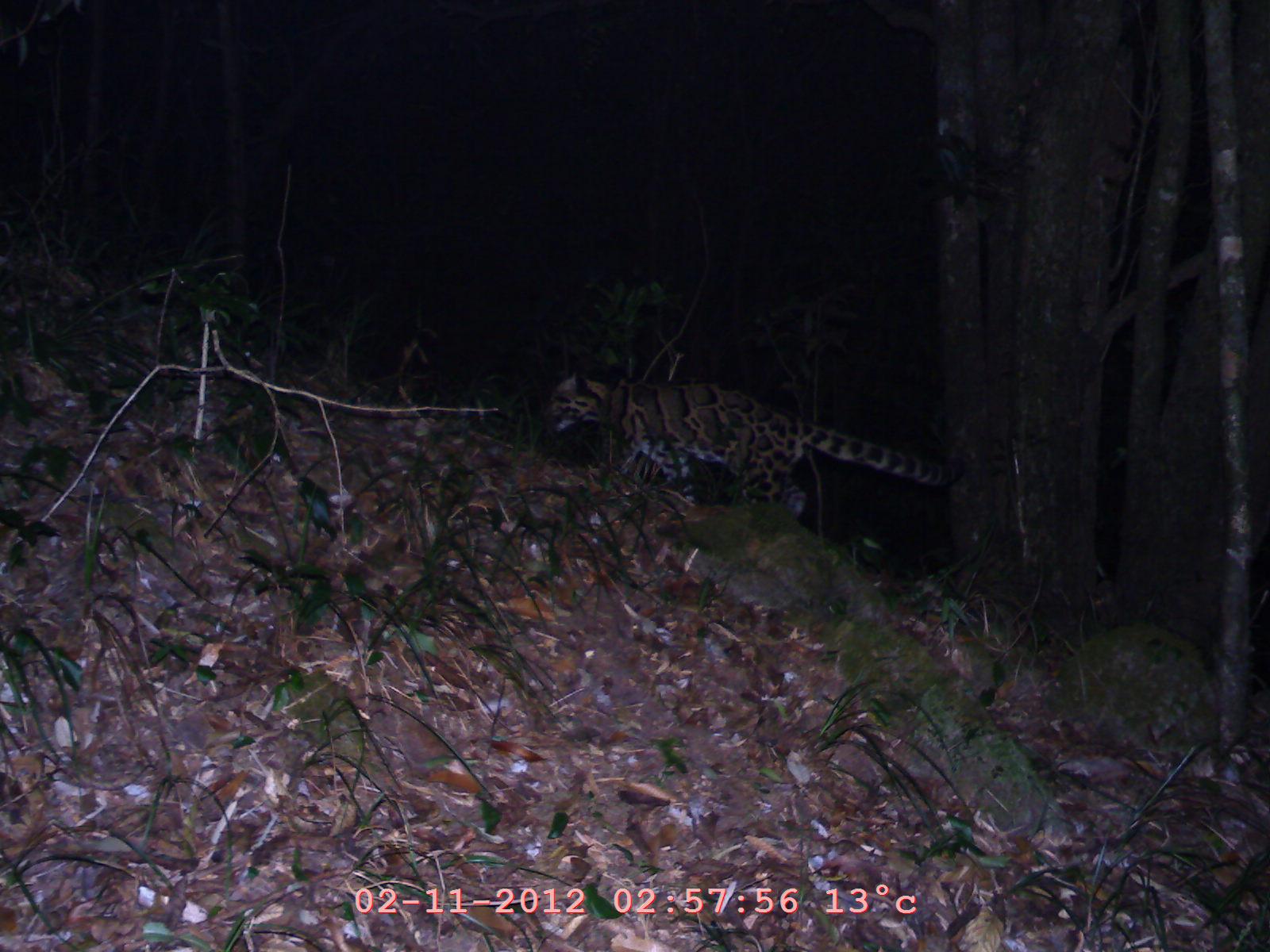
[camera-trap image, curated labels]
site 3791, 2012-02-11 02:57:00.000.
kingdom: Animalia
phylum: Chordata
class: Mammalia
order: Carnivora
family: Felidae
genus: Neofelis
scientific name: Neofelis nebulosa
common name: mainland clouded leopard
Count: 1.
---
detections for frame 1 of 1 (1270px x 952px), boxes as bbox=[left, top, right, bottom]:
neofelis nebulosa: bbox=[539, 361, 954, 523]